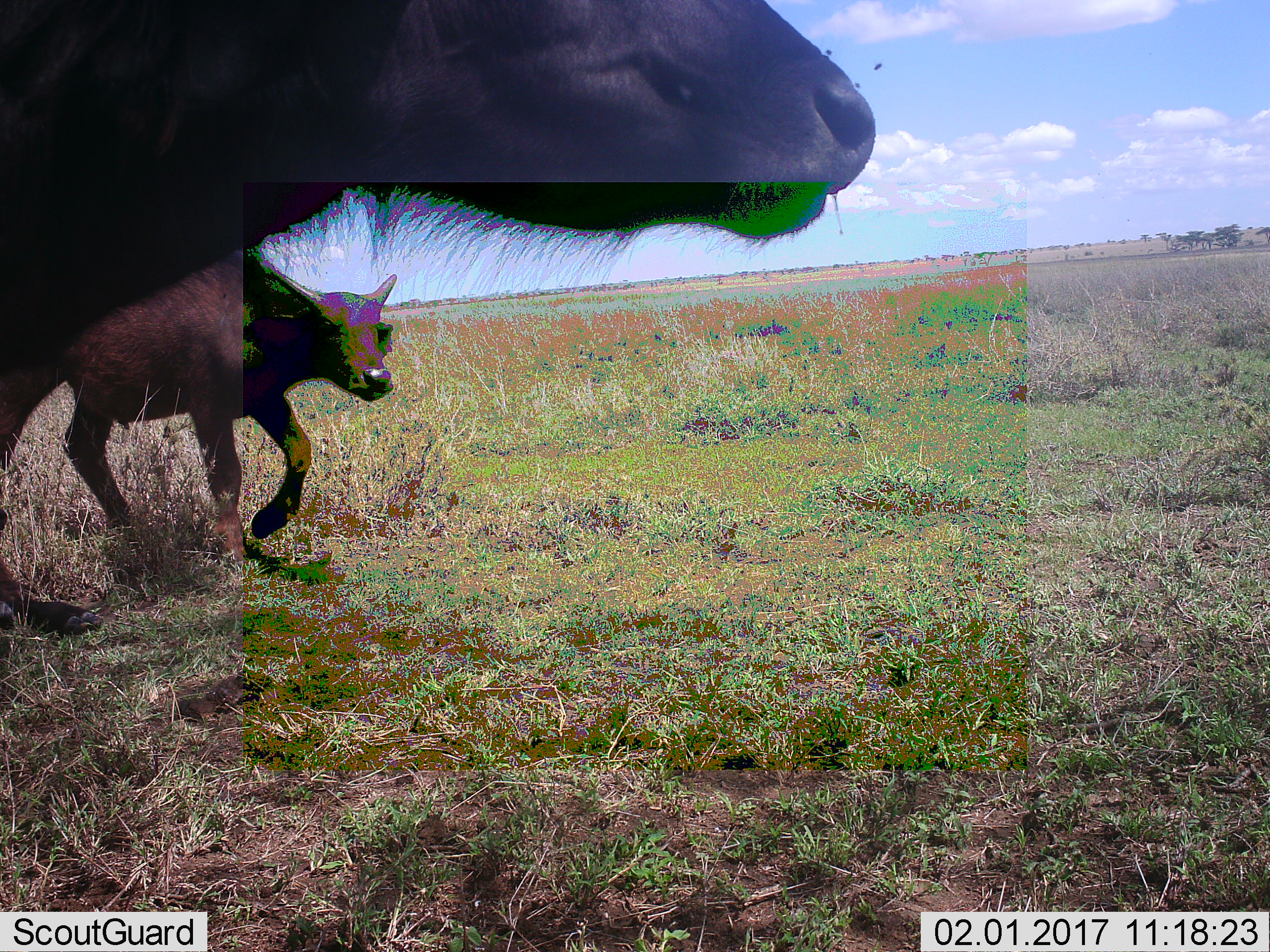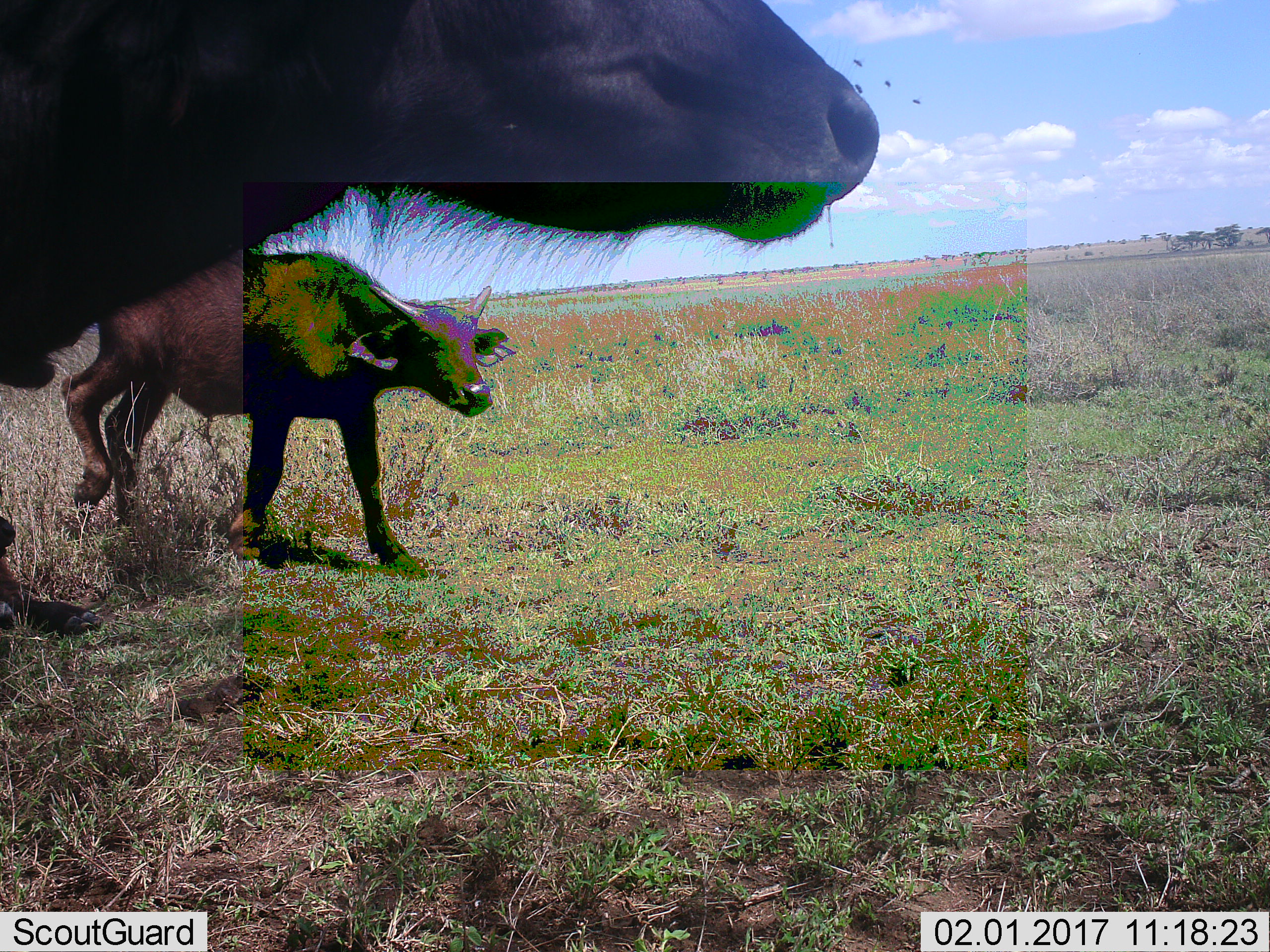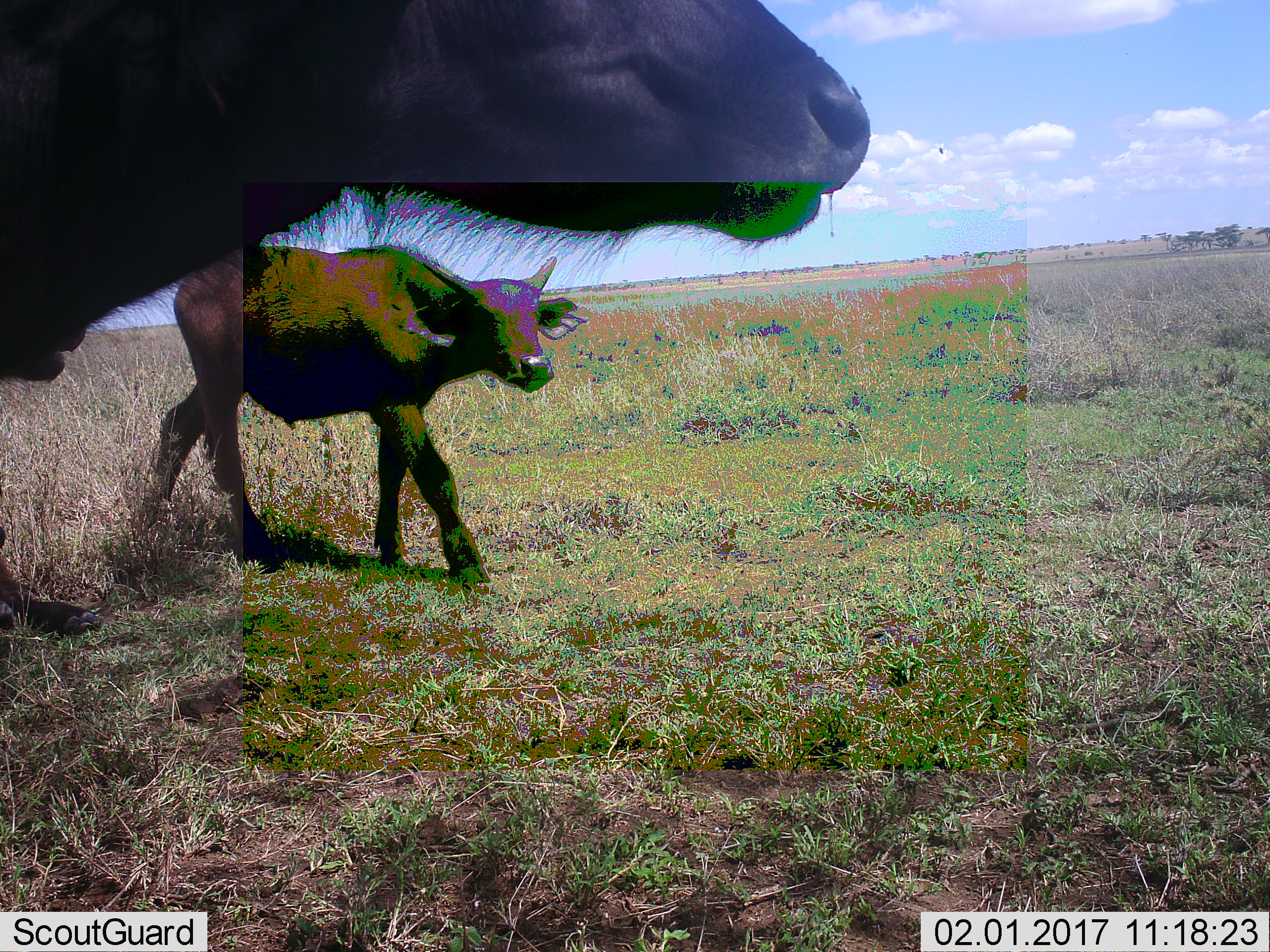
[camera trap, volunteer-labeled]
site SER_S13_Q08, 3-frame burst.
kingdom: Animalia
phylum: Chordata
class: Mammalia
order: Artiodactyla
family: Bovidae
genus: Bos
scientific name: Bos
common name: cattle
Cattle (Bos), count 2. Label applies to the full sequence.